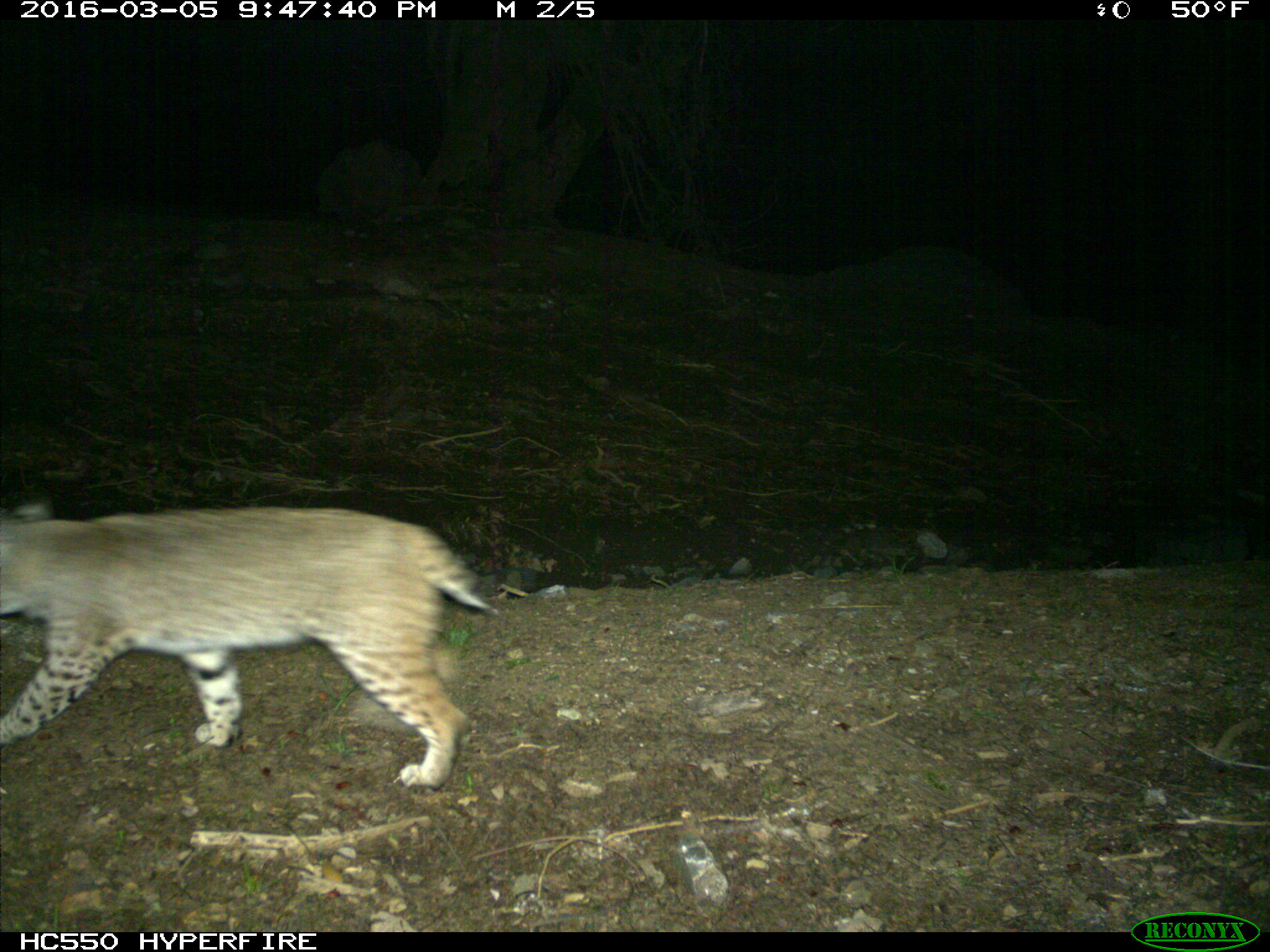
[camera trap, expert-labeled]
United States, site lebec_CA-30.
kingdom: Animalia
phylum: Chordata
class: Mammalia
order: Carnivora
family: Felidae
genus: Lynx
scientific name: Lynx rufus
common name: bobcat